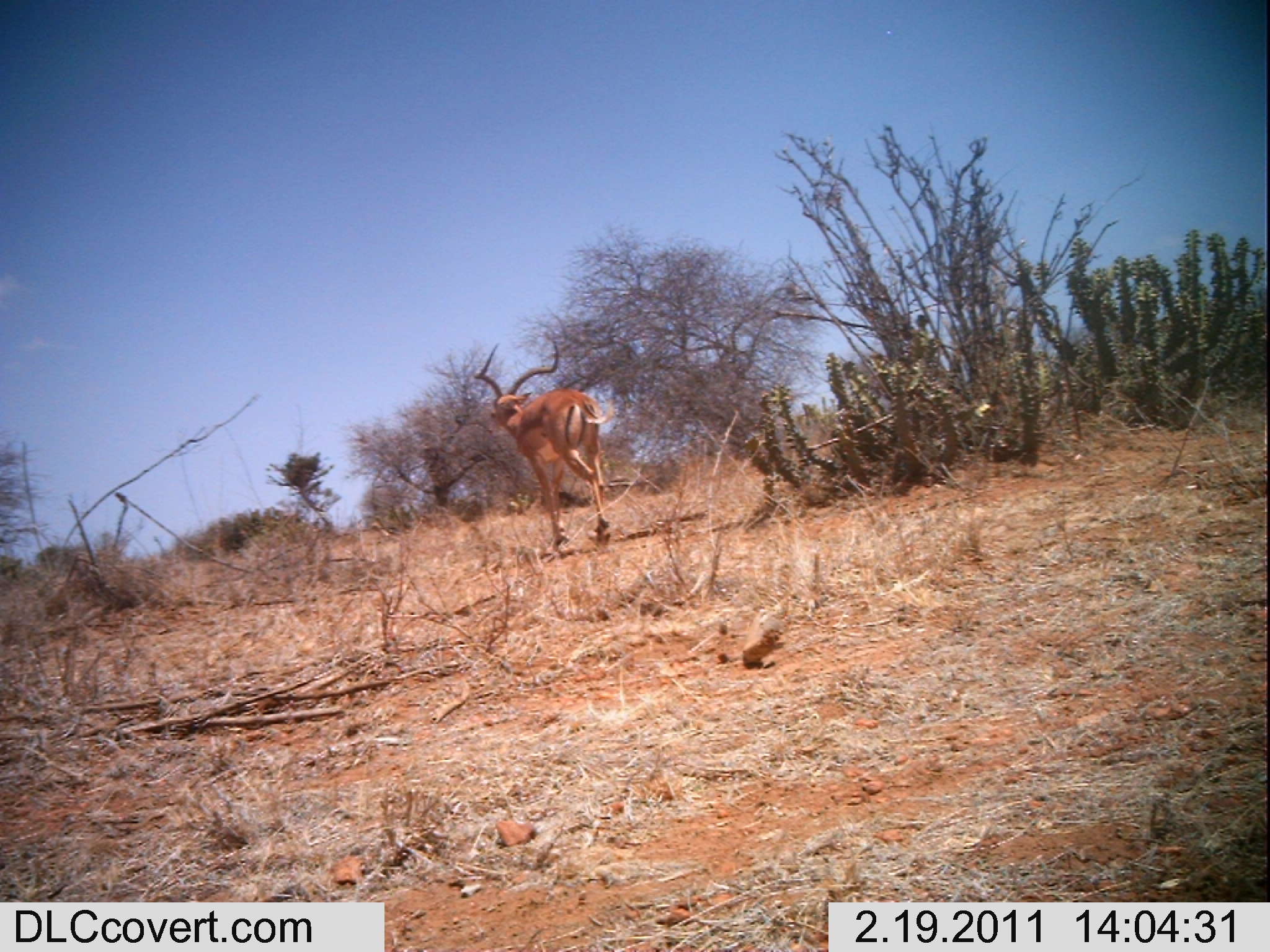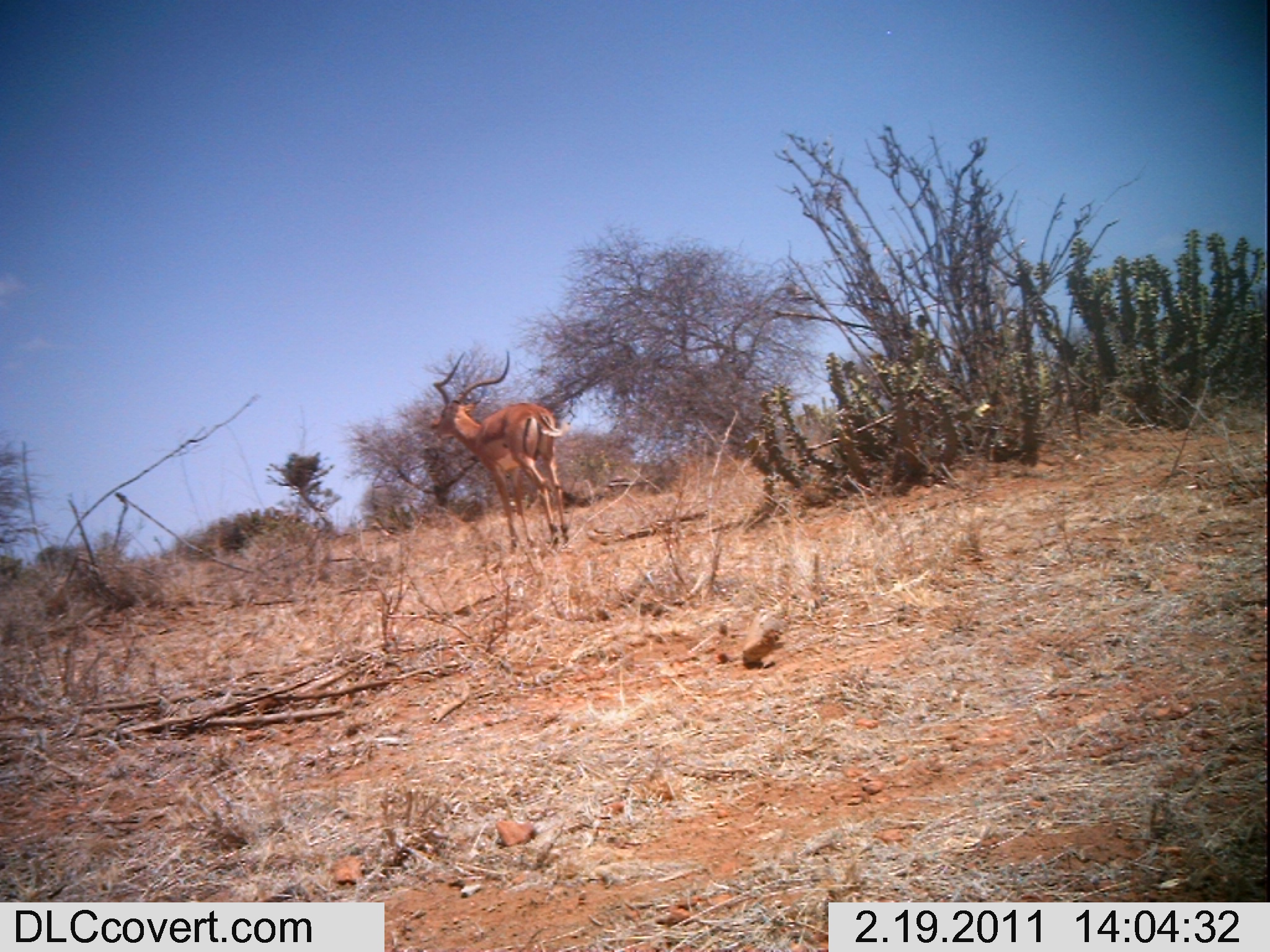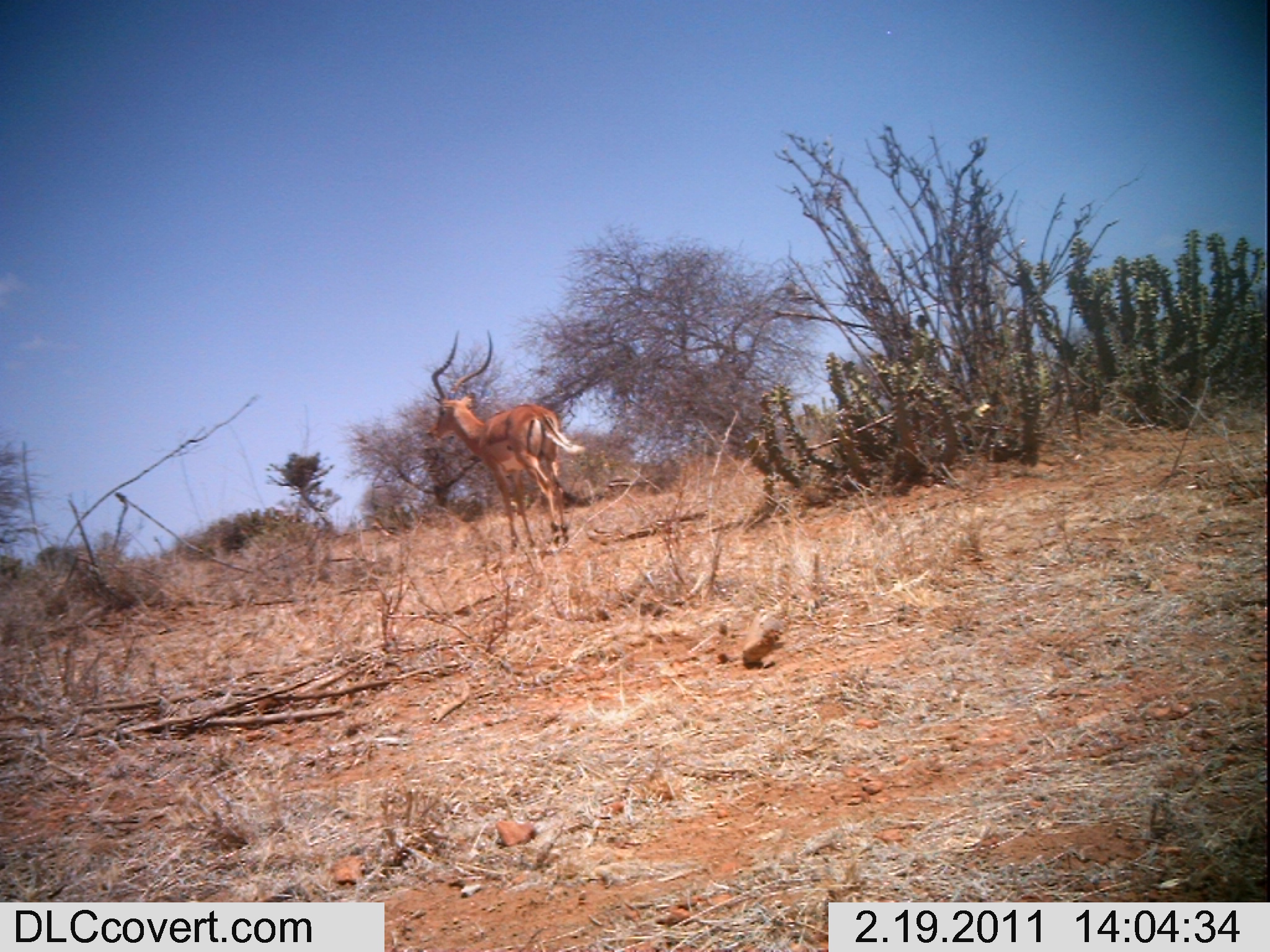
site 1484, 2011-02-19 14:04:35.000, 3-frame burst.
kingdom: Animalia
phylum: Chordata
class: Mammalia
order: Artiodactyla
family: Bovidae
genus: Aepyceros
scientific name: Aepyceros melampus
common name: impala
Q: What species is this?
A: Aepyceros melampus (impala).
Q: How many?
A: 1.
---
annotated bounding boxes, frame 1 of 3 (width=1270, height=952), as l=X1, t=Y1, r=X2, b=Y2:
aepyceros melampus: l=472, t=338, r=611, b=552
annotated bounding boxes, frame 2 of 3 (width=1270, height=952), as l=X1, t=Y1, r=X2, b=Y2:
aepyceros melampus: l=433, t=350, r=570, b=555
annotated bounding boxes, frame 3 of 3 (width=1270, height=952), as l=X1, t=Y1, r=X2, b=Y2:
aepyceros melampus: l=423, t=329, r=587, b=554